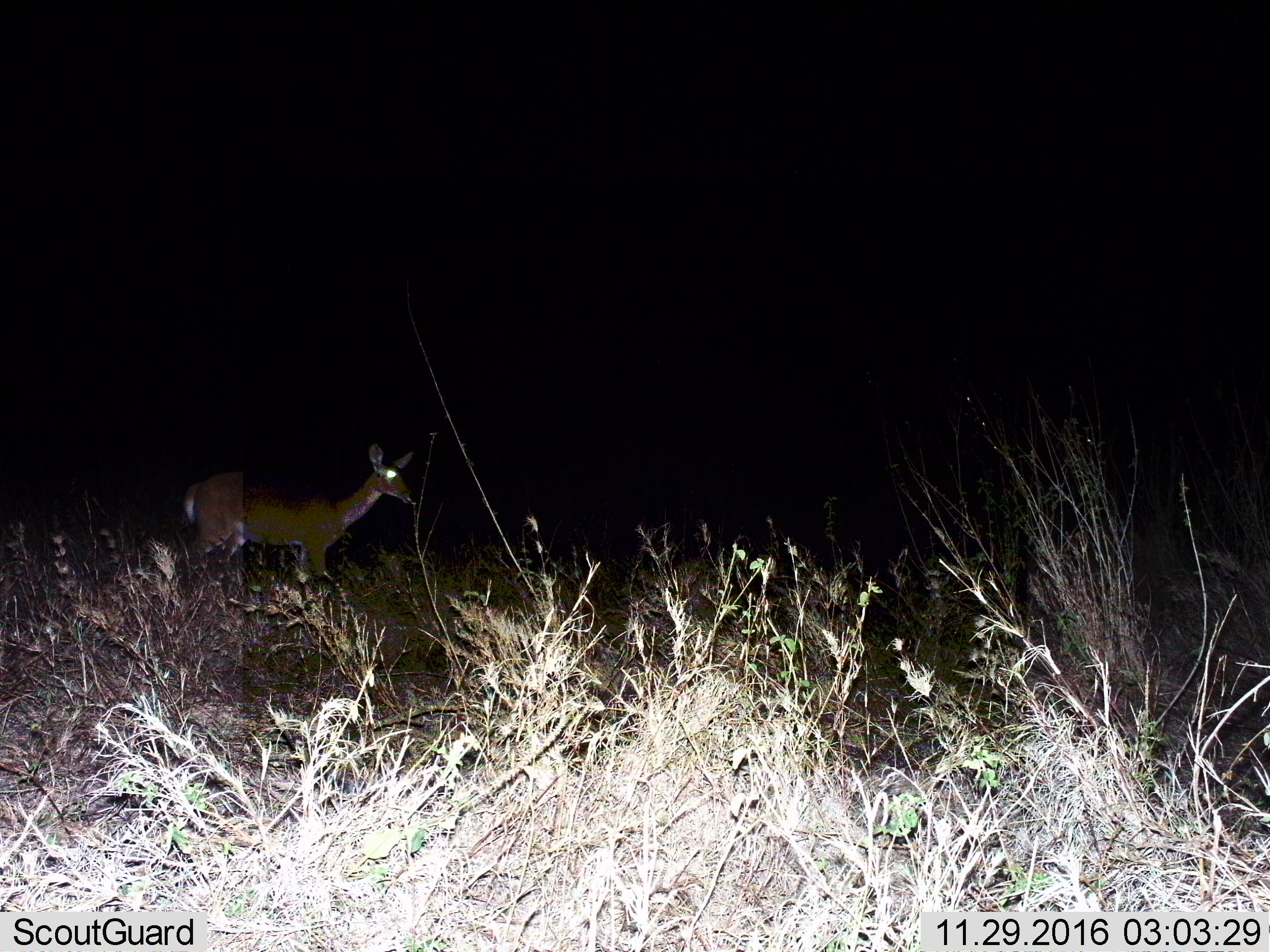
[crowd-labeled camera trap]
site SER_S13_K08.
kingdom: Animalia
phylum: Chordata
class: Mammalia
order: Artiodactyla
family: Bovidae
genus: Redunca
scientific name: Redunca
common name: reedbuck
Reedbuck (Redunca), count 1. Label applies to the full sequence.